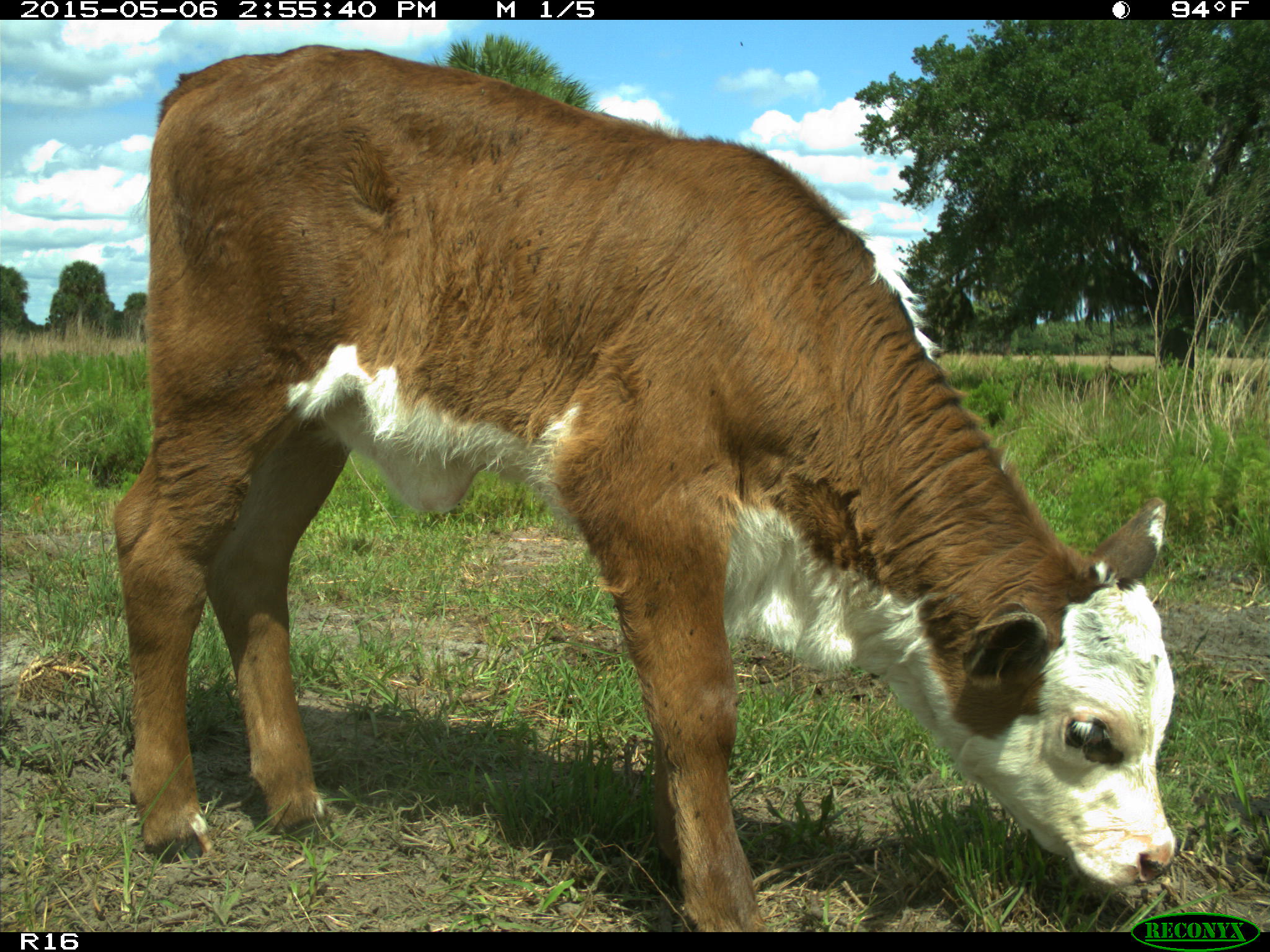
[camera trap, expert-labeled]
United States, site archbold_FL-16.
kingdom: Animalia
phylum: Chordata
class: Mammalia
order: Artiodactyla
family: Bovidae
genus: Bos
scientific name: Bos taurus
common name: domestic cow